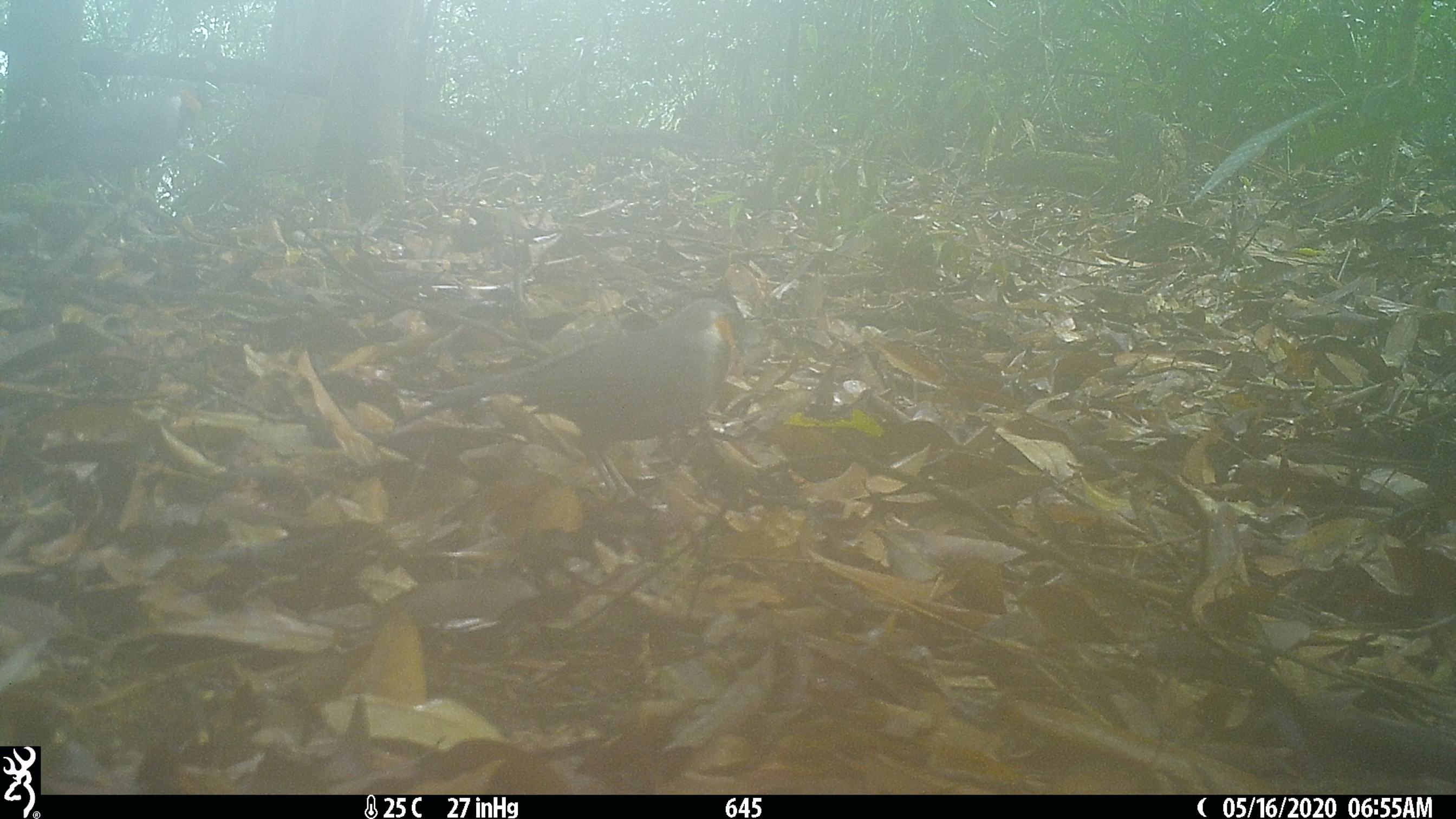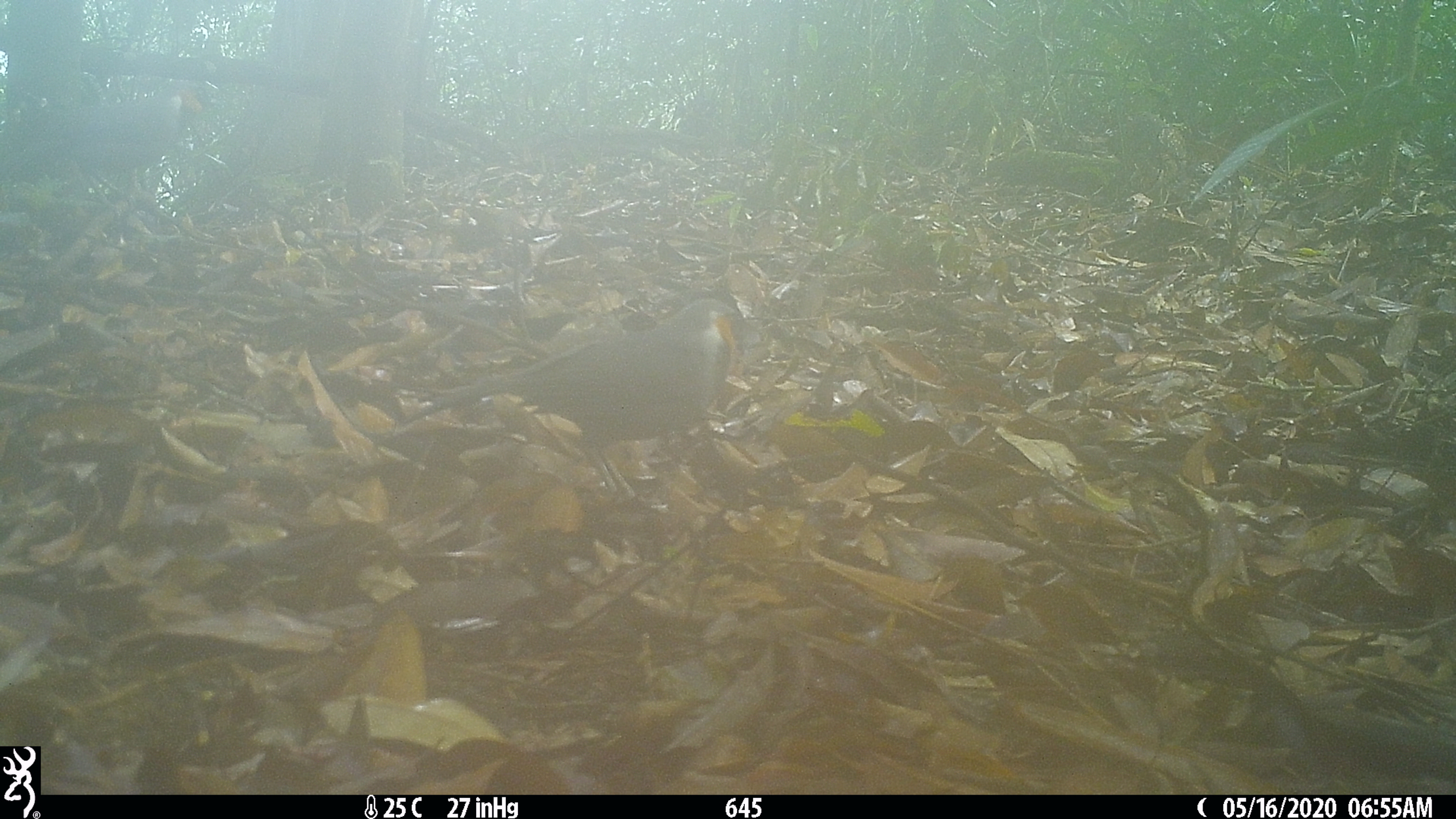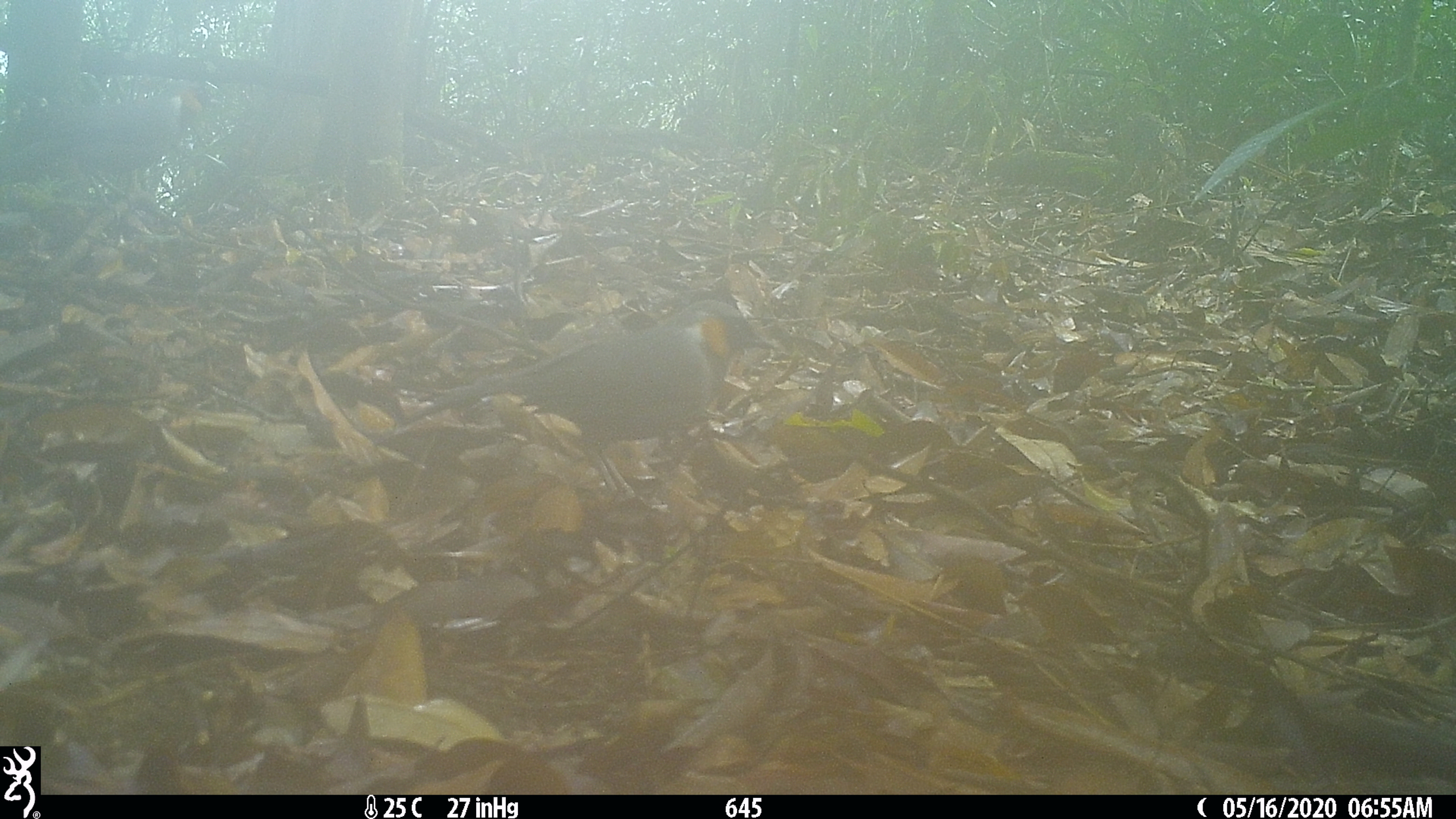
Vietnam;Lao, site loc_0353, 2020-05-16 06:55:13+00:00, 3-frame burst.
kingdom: Animalia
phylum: Chordata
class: Aves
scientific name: Aves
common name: bird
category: unidentified bird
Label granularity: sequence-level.